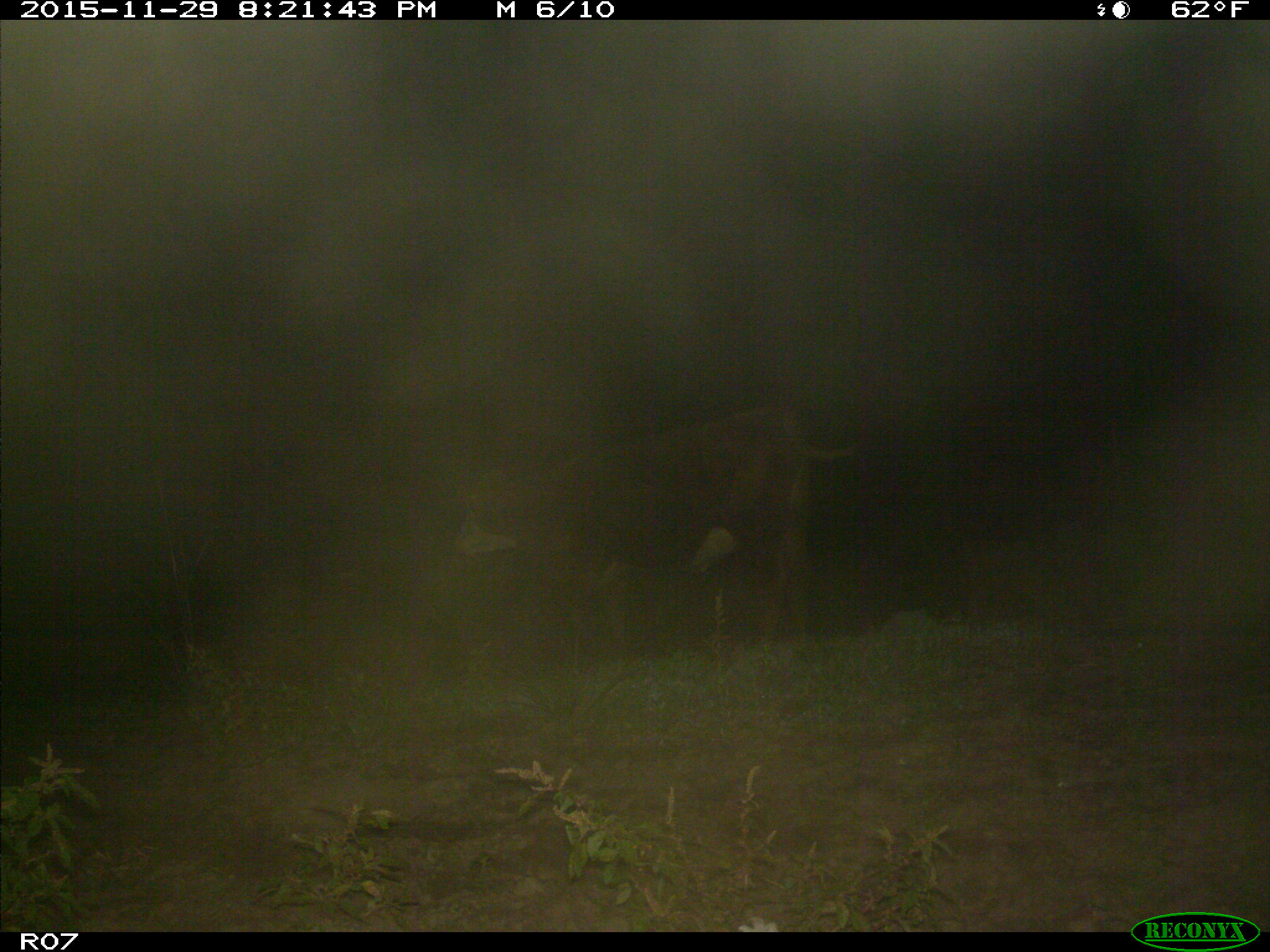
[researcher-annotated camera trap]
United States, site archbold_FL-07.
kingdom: Animalia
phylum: Chordata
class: Mammalia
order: Artiodactyla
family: Bovidae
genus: Bos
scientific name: Bos taurus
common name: domestic cow